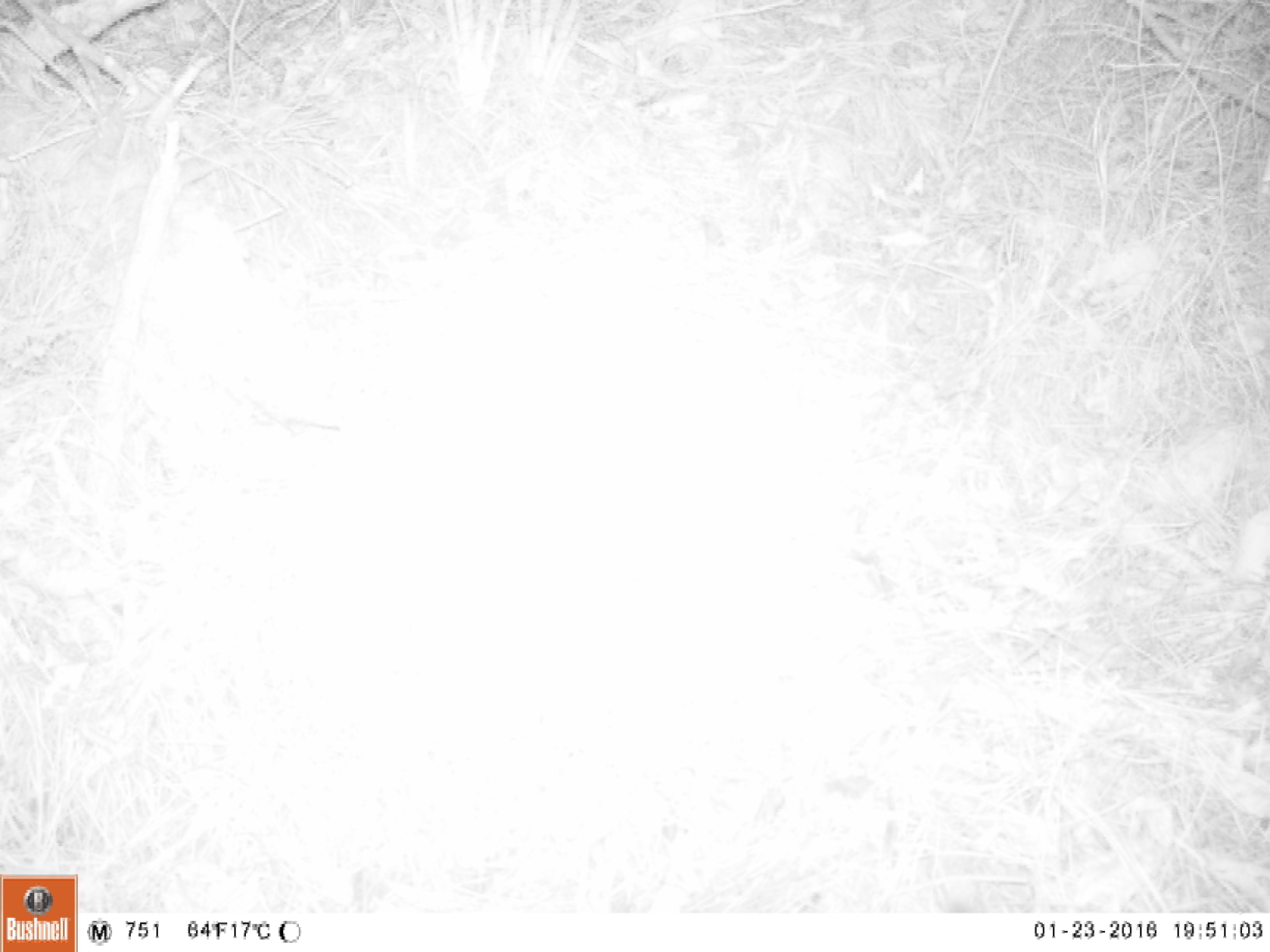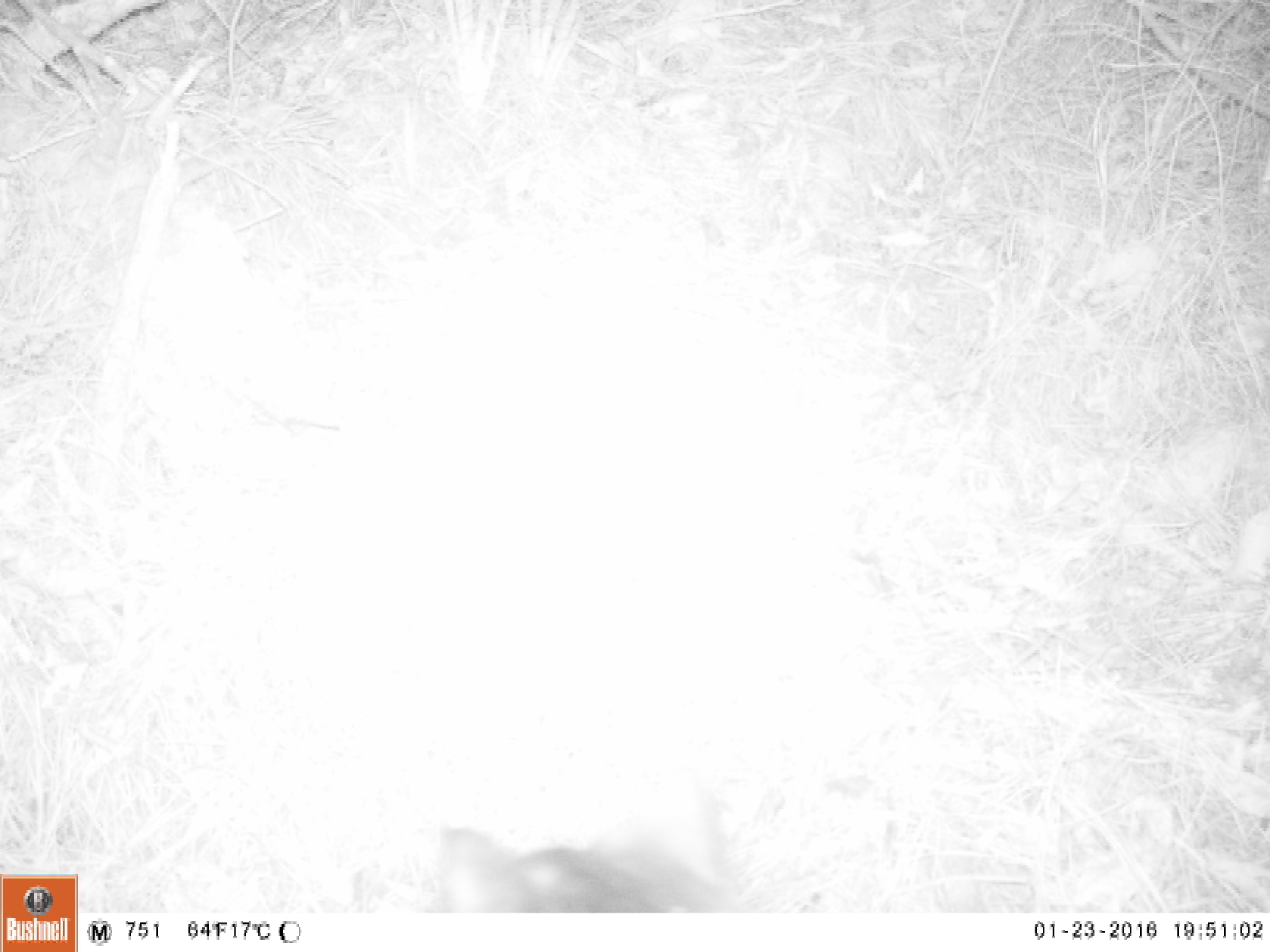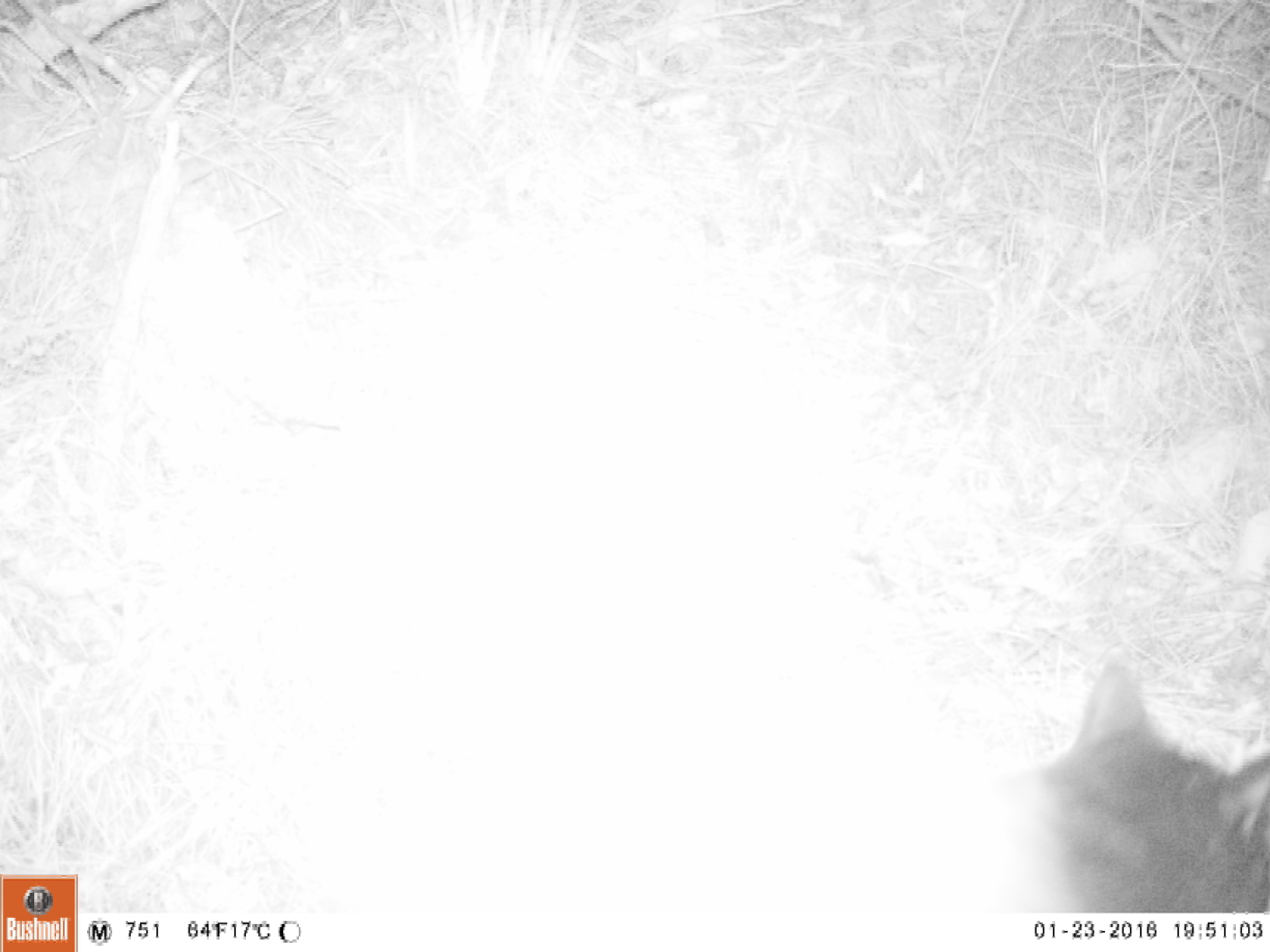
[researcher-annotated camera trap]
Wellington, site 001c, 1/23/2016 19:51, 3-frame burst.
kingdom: Animalia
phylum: Chordata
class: Mammalia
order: Carnivora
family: Felidae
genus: Felis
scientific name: Felis catus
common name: cat